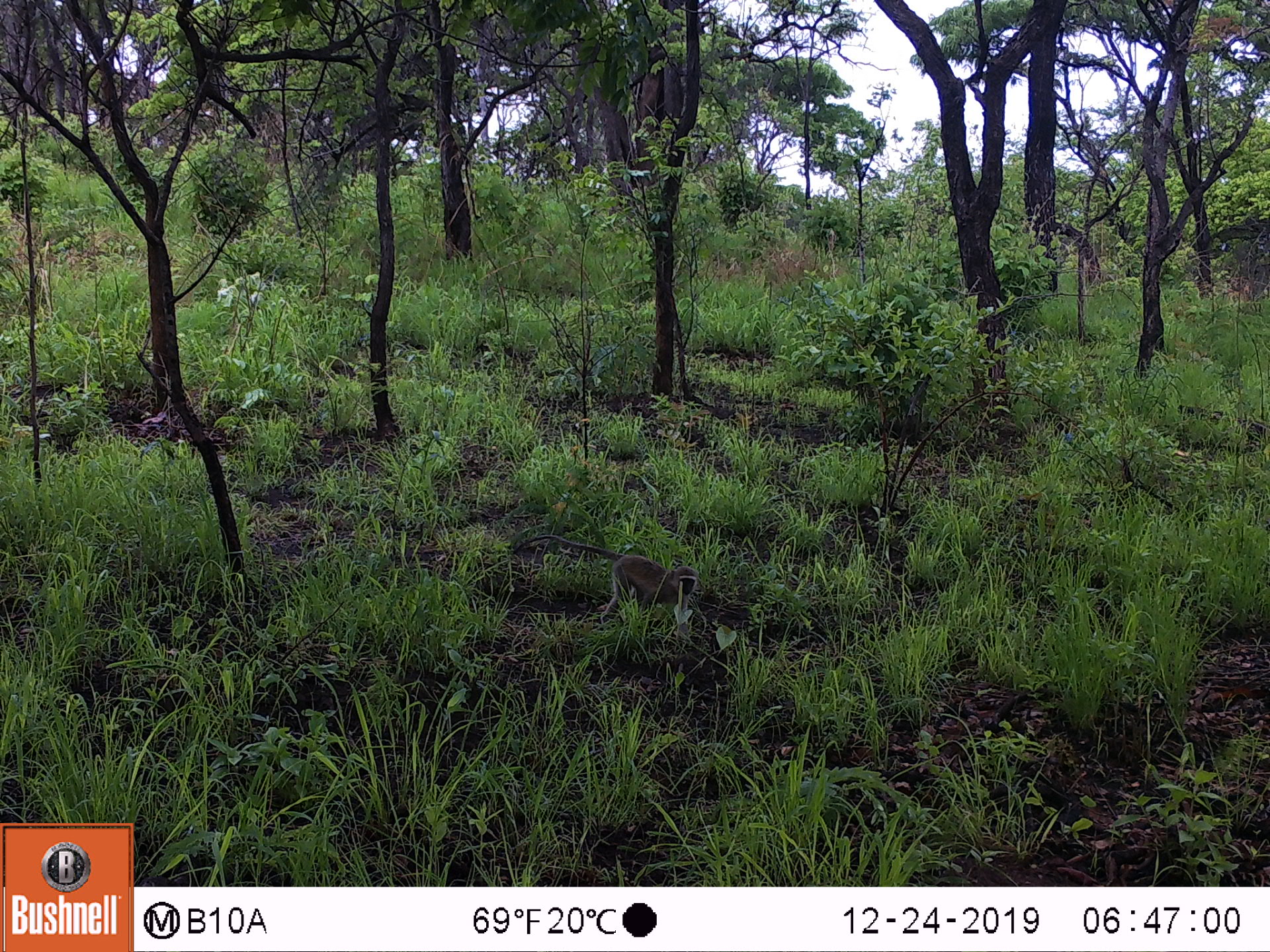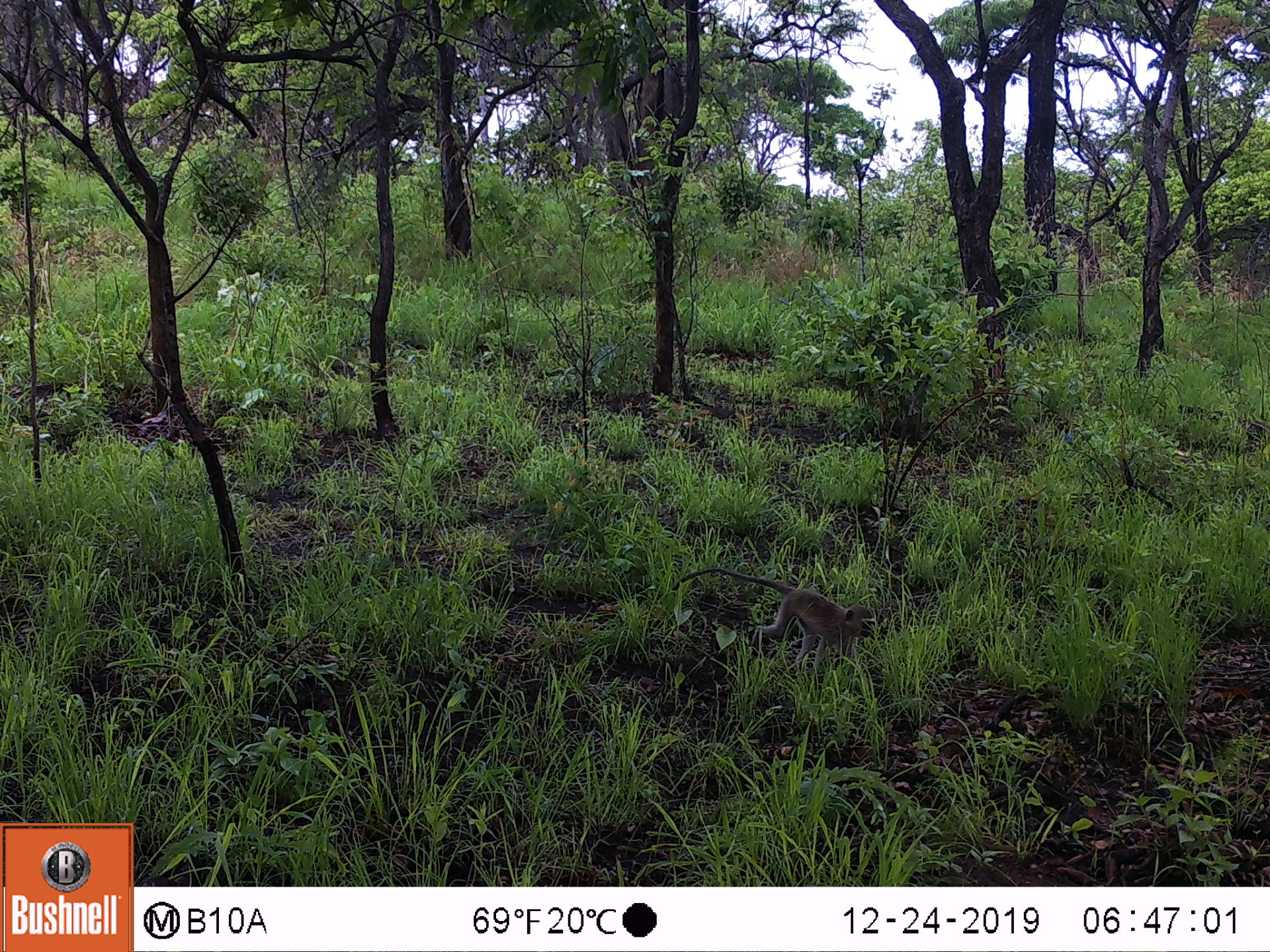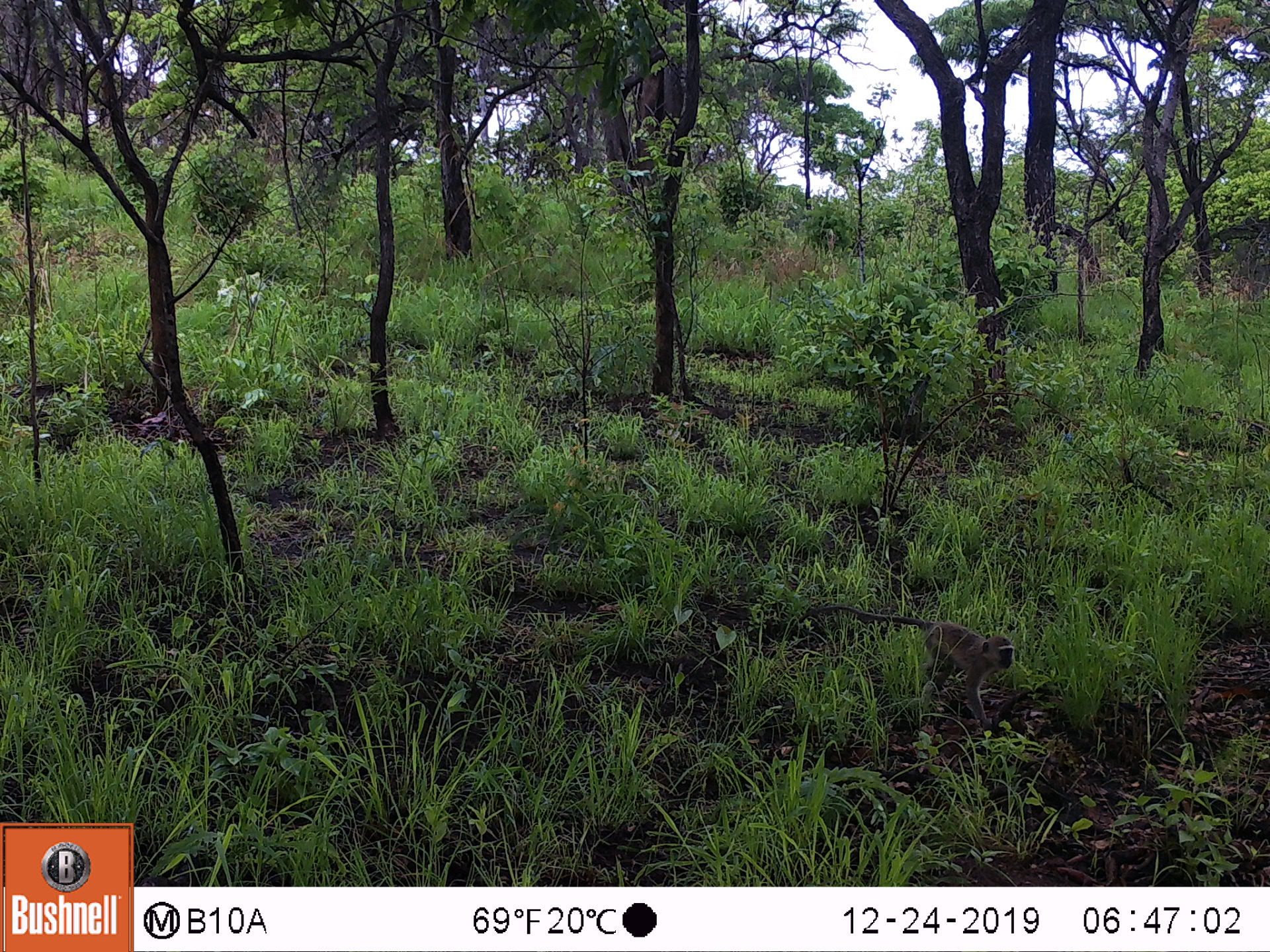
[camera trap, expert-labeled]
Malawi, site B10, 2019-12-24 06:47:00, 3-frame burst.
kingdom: Animalia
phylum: Chordata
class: Mammalia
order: Primates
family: Cercopithecidae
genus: Chlorocebus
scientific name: Chlorocebus pygerythrus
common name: vervet monkey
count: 1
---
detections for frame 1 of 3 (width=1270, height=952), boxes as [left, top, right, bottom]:
vervet monkey: [511, 526, 706, 622]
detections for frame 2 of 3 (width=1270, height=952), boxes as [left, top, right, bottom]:
vervet monkey: [669, 564, 885, 678]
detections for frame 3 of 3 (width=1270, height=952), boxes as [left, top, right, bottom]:
vervet monkey: [794, 596, 1018, 719]